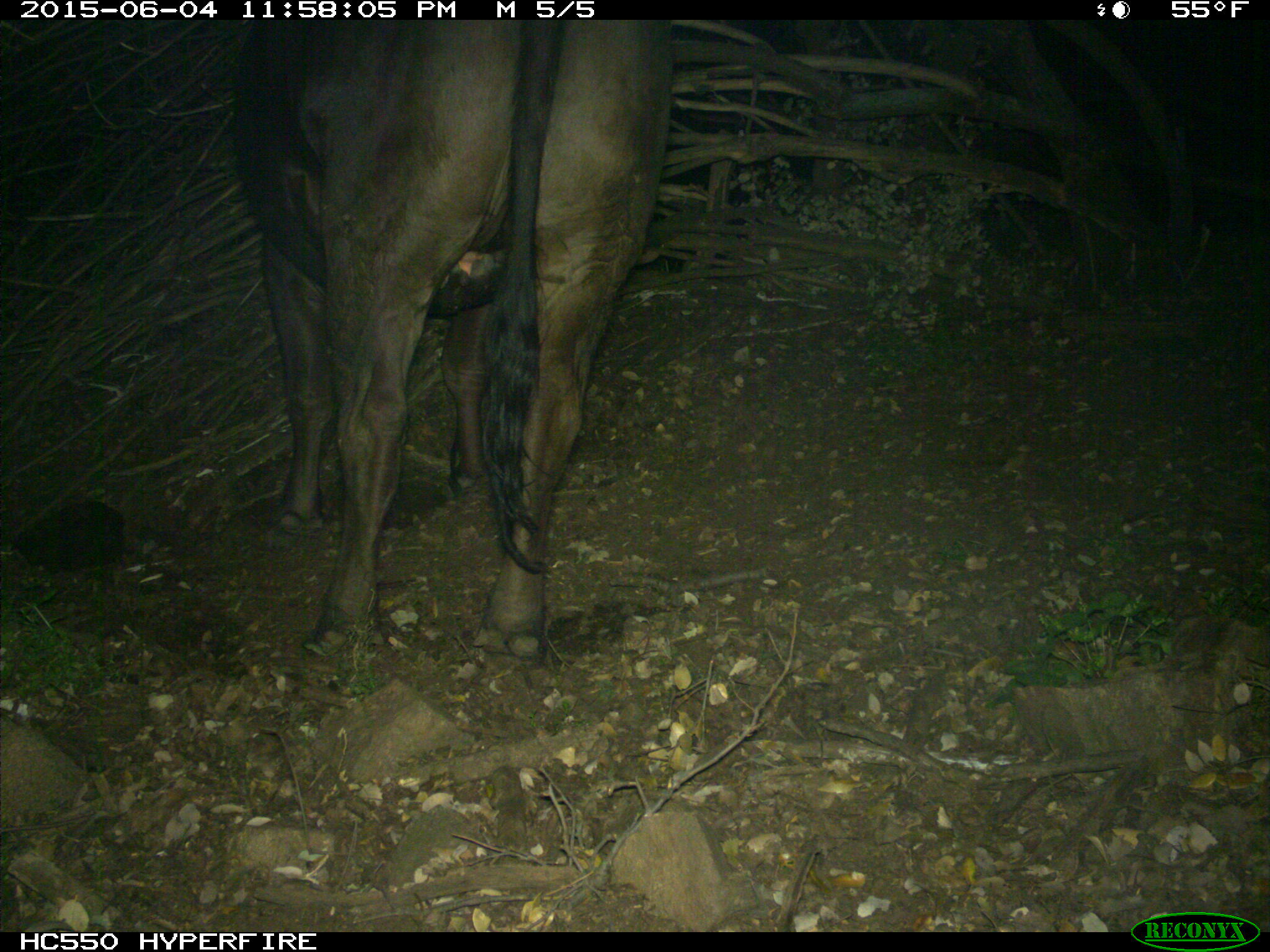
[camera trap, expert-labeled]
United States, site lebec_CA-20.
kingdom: Animalia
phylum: Chordata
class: Mammalia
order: Artiodactyla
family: Bovidae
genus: Bos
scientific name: Bos taurus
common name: domestic cow